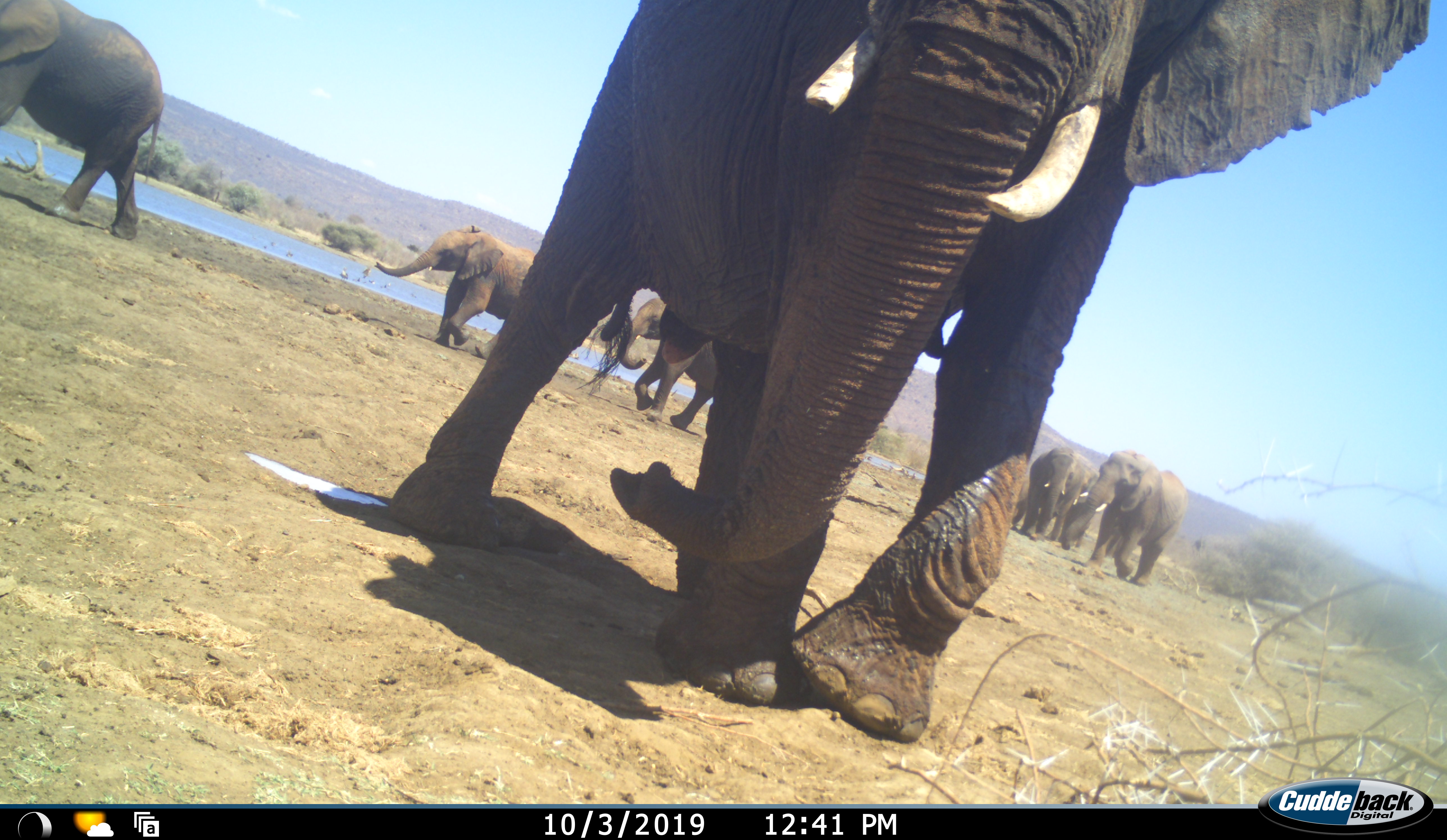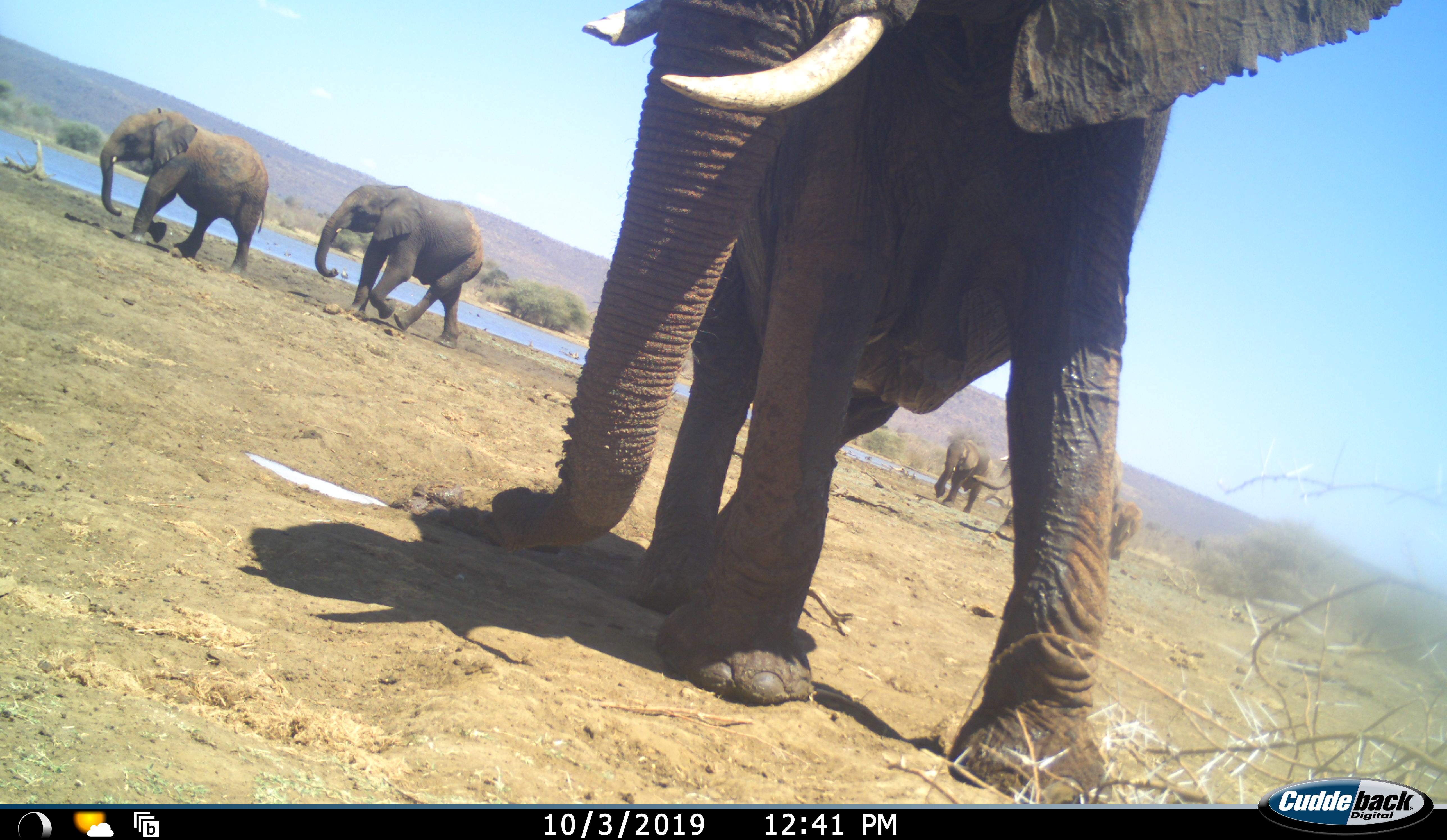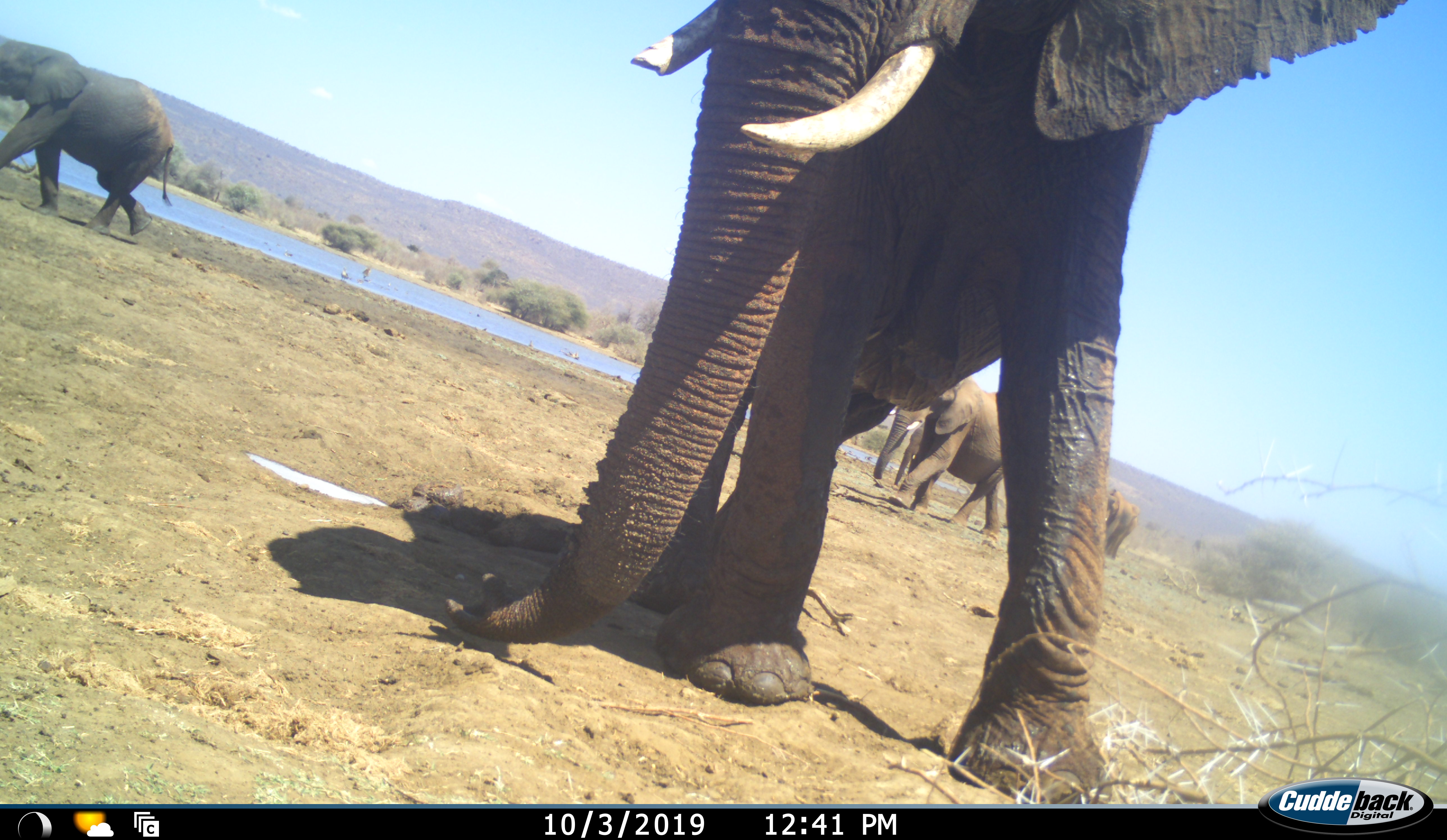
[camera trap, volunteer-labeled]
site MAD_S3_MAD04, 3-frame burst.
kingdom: Animalia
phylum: Chordata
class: Mammalia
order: Proboscidea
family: Elephantidae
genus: Loxodonta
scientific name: Loxodonta africana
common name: african bush elephant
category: elephant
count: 7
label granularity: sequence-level